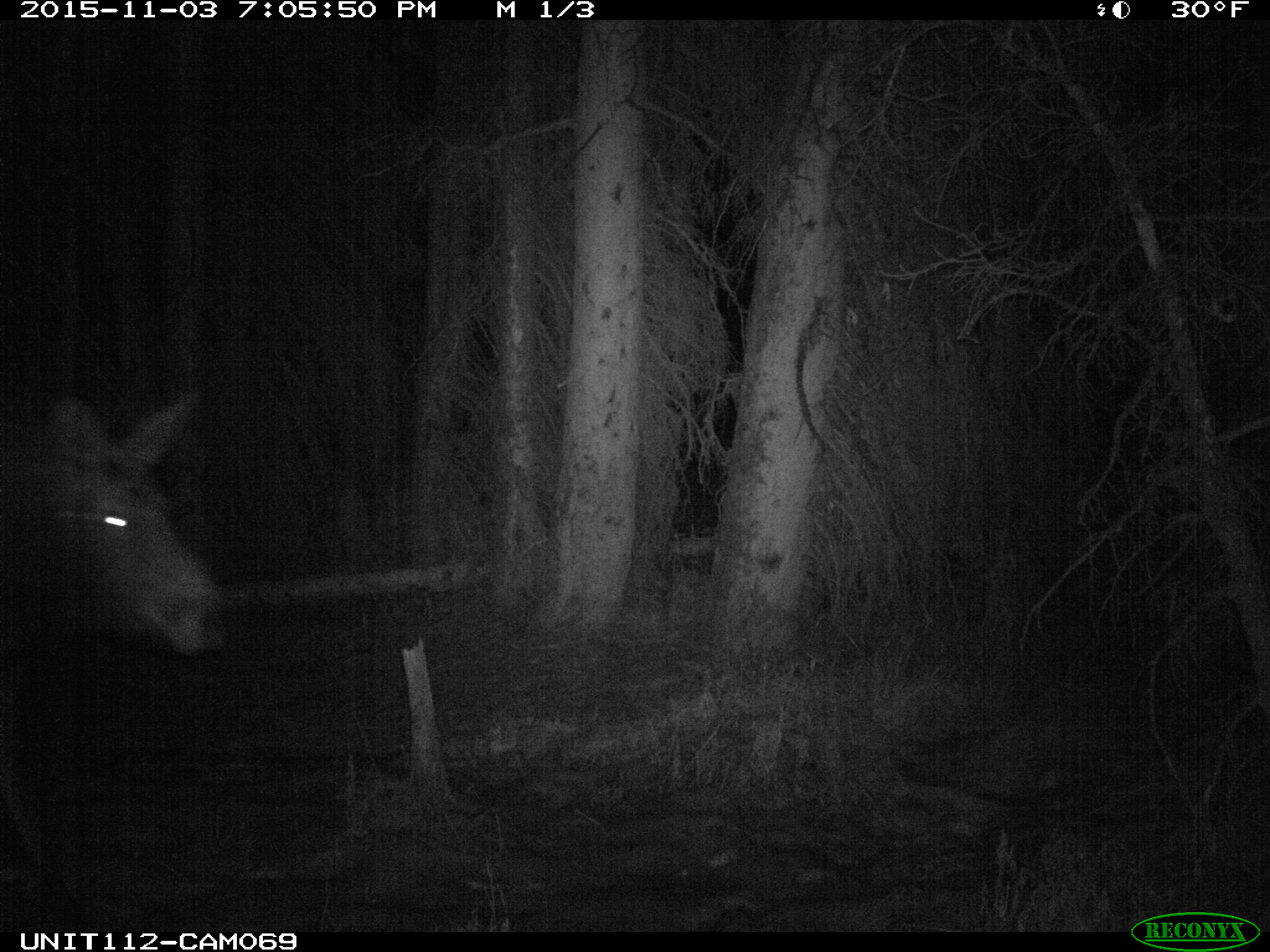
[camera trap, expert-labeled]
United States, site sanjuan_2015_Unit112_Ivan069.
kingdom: Animalia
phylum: Chordata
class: Mammalia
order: Artiodactyla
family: Cervidae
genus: Alces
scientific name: Alces alces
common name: moose